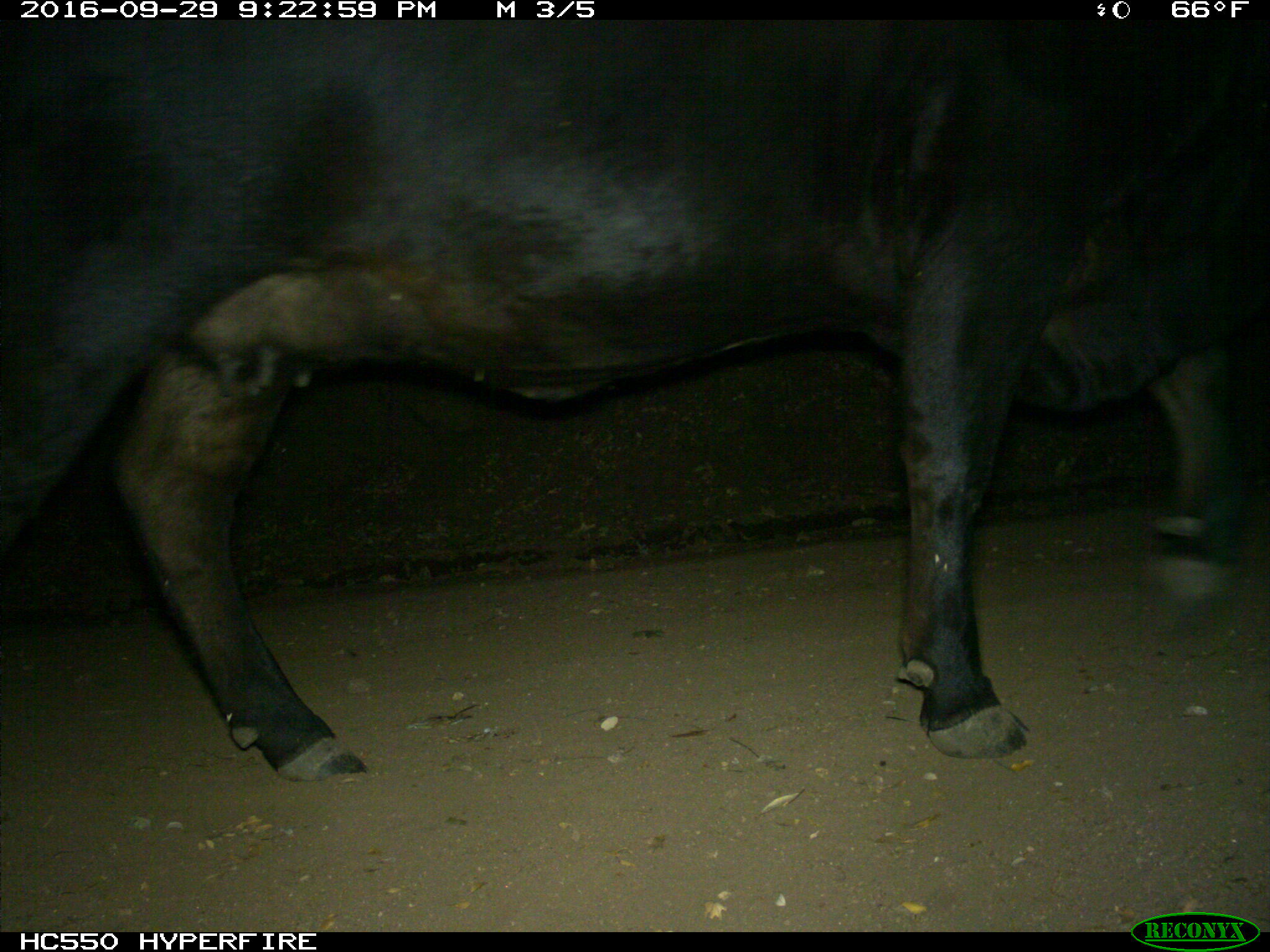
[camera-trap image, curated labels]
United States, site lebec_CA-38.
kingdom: Animalia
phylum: Chordata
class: Mammalia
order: Artiodactyla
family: Bovidae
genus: Bos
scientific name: Bos taurus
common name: domestic cow